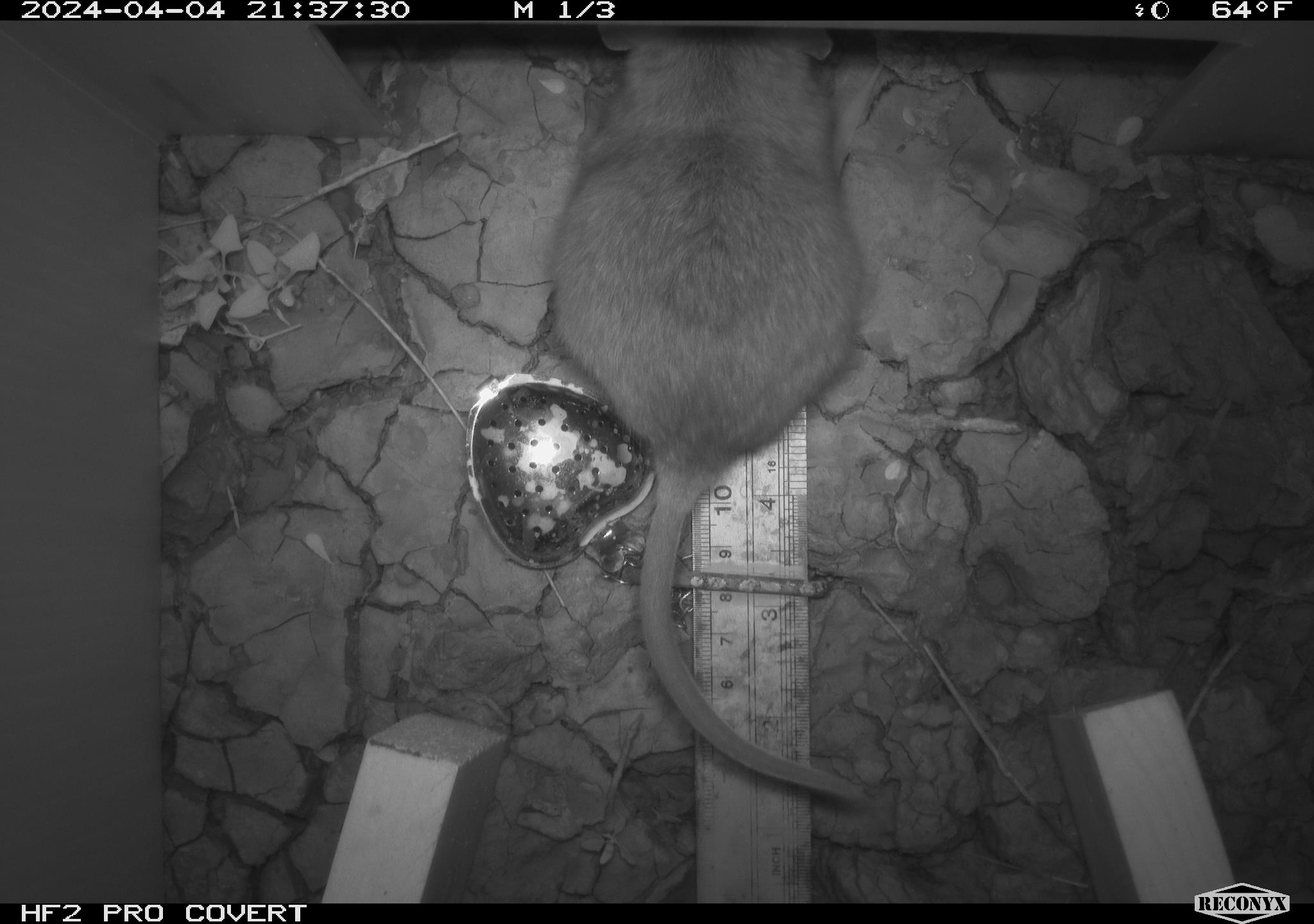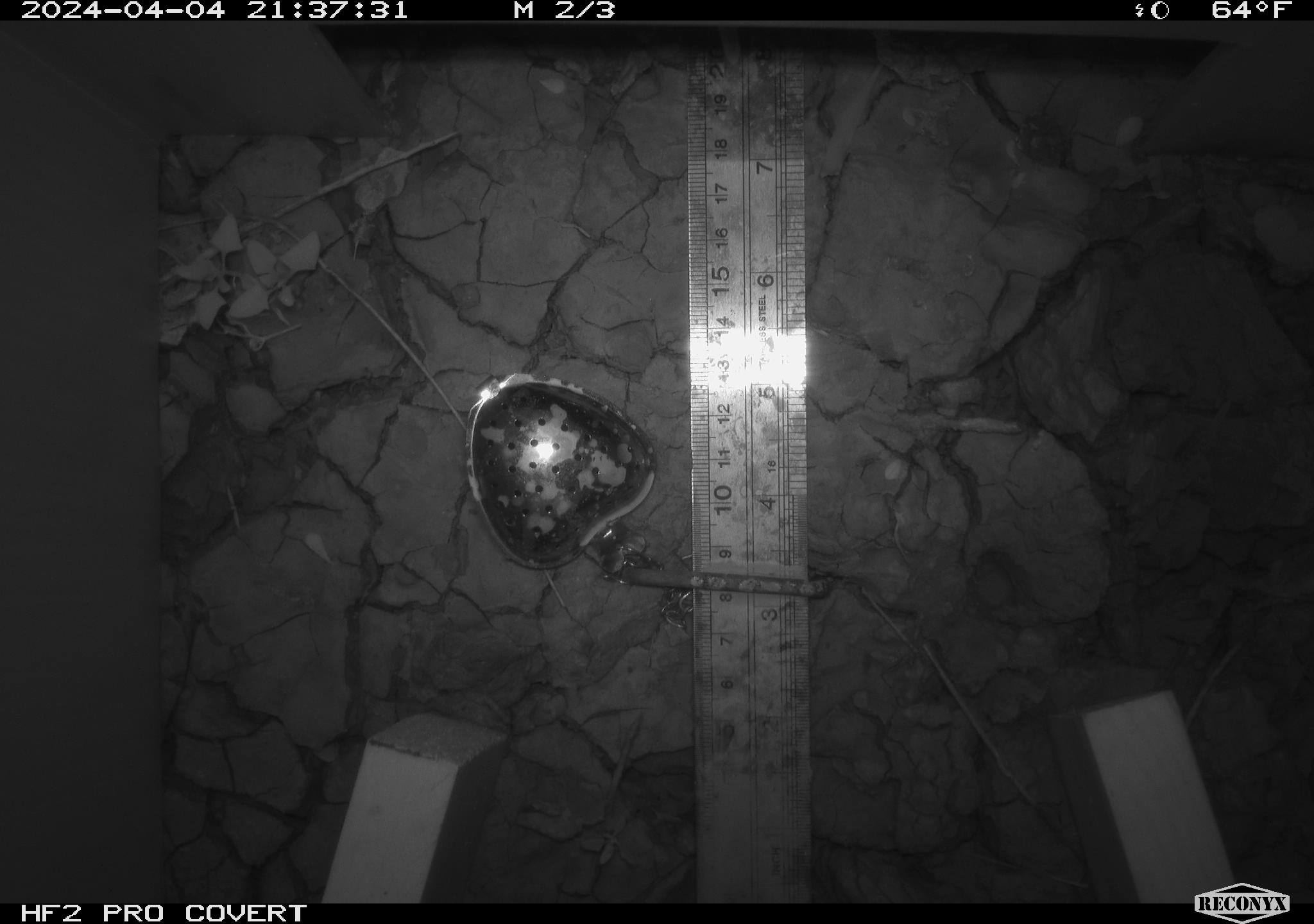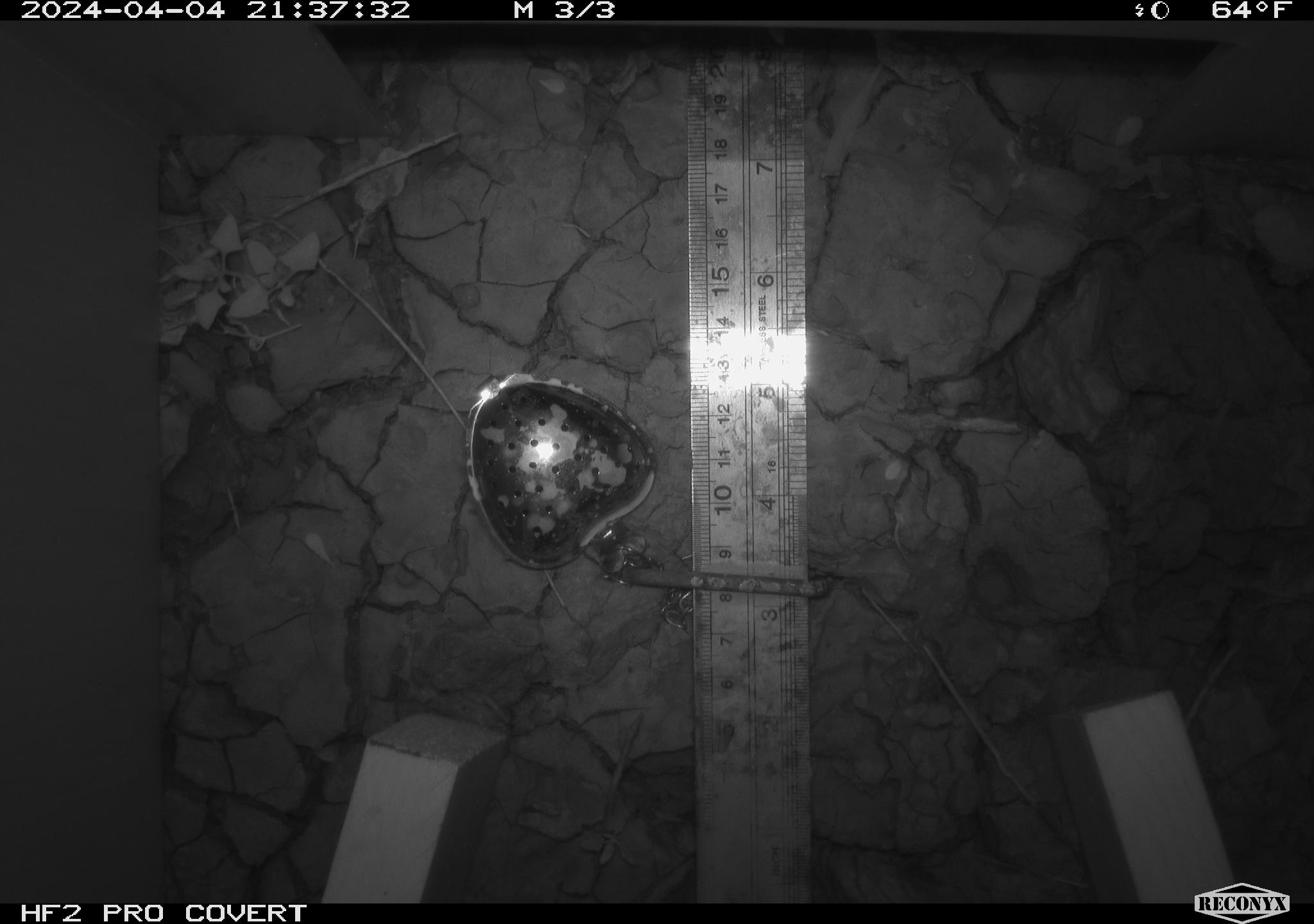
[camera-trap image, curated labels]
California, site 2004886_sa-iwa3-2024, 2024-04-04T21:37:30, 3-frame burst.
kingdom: Animalia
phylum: Chordata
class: Mammalia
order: Rodentia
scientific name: Rodentia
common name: woodrat or rat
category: woodrat or rat species